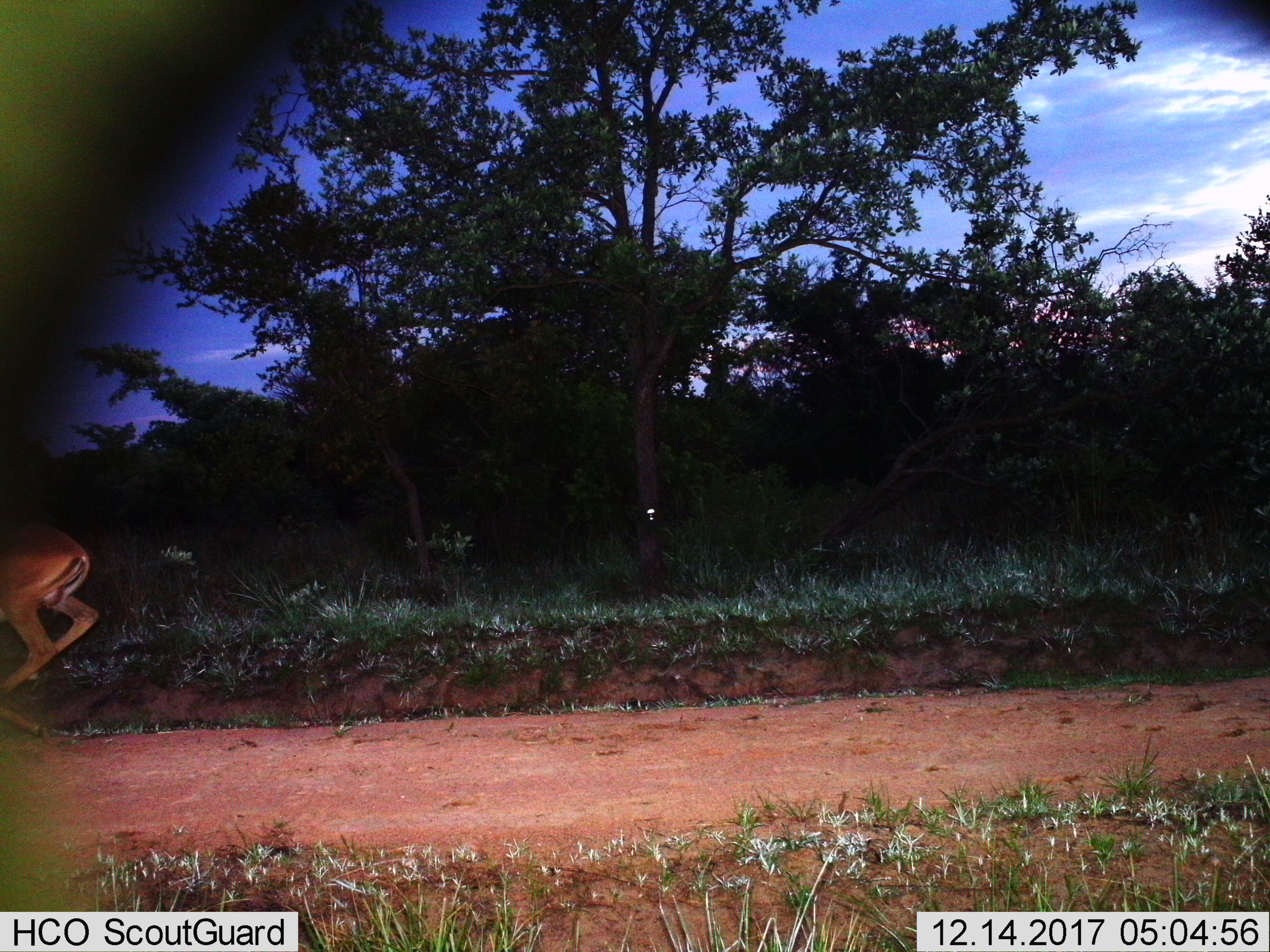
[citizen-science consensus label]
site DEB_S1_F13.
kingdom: Animalia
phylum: Chordata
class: Mammalia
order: Artiodactyla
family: Bovidae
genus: Aepyceros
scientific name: Aepyceros melampus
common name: impala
Impala (Aepyceros melampus), count 1. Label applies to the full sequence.